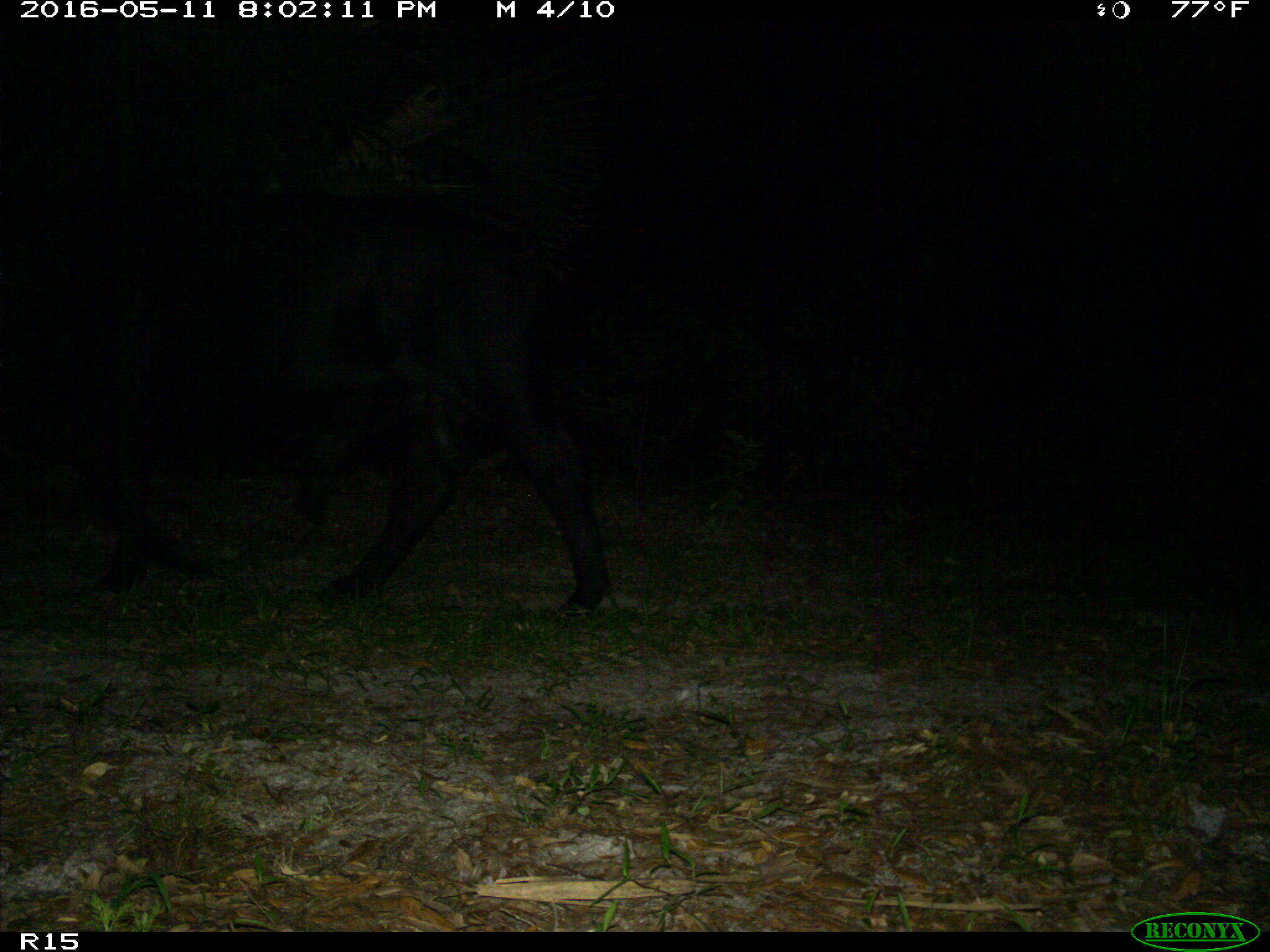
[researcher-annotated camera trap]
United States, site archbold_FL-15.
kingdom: Animalia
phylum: Chordata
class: Mammalia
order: Artiodactyla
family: Bovidae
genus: Bos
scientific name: Bos taurus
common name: domestic cow